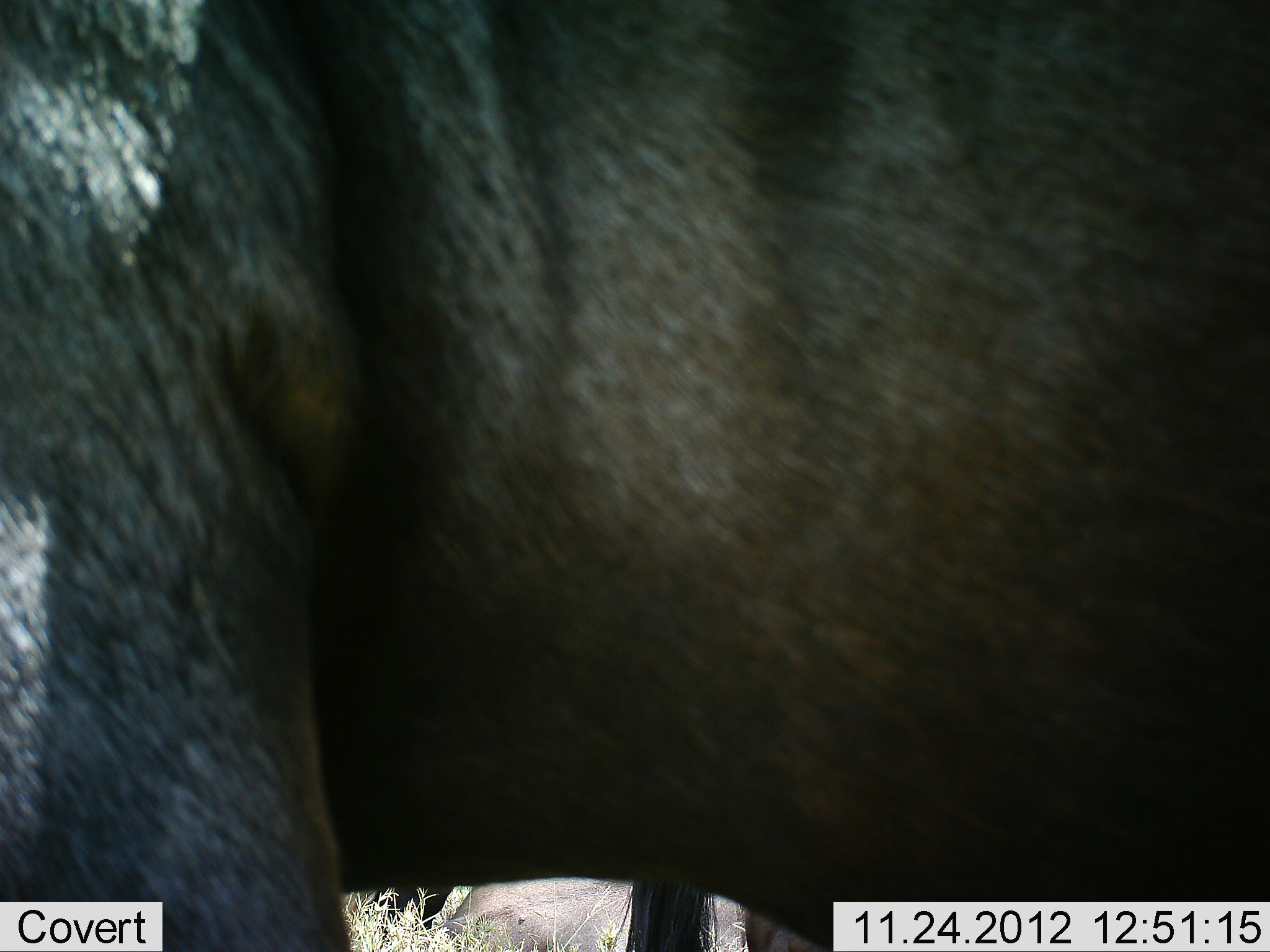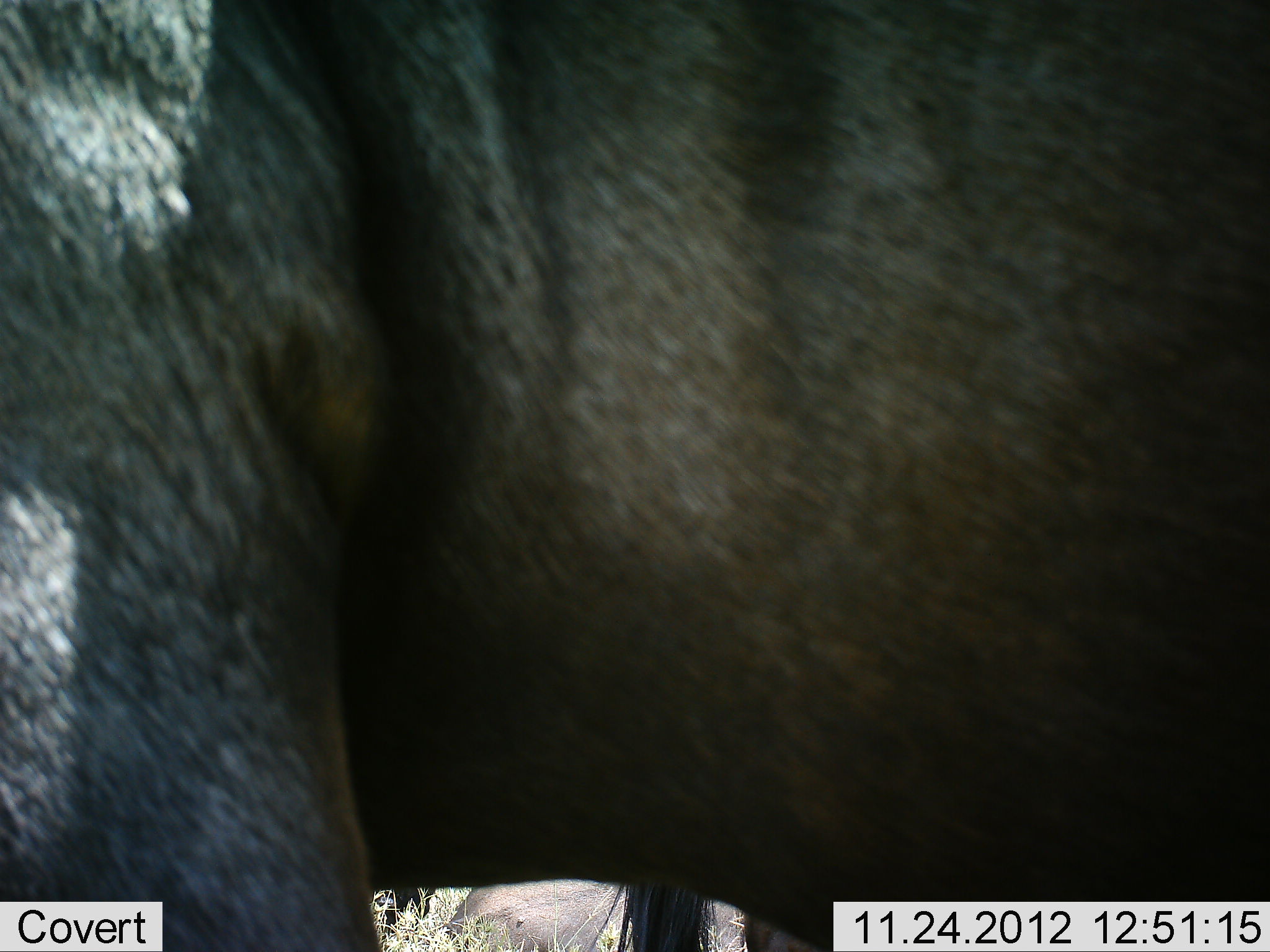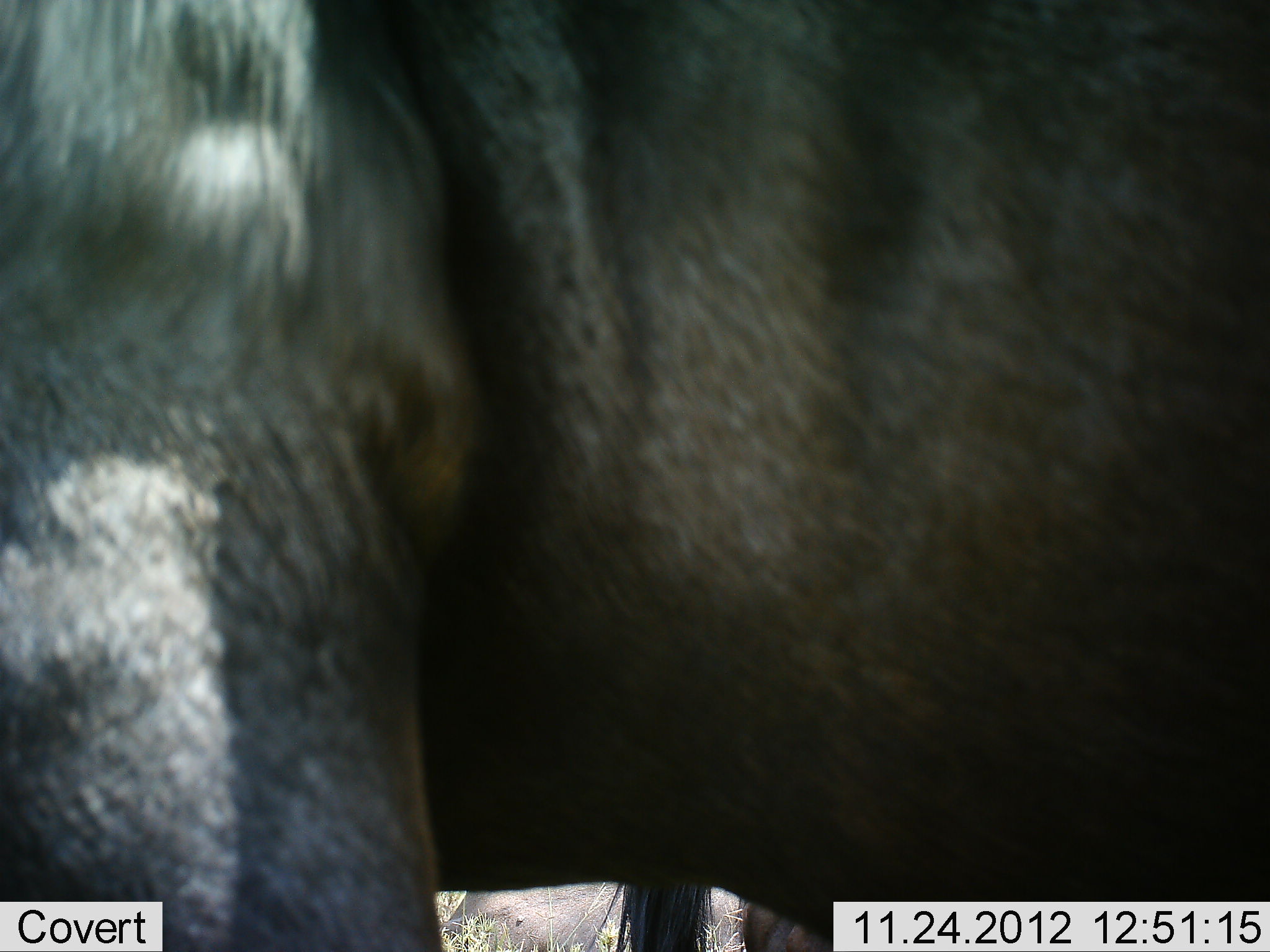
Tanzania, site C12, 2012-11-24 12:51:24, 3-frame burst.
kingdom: Animalia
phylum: Chordata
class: Mammalia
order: Artiodactyla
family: Bovidae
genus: Connochaetes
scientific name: Connochaetes taurinus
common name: blue wildebeest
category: wildebeest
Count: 1.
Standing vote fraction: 100%.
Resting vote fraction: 0%.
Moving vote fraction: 0%.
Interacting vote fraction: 0%.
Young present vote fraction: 0%.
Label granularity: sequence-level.